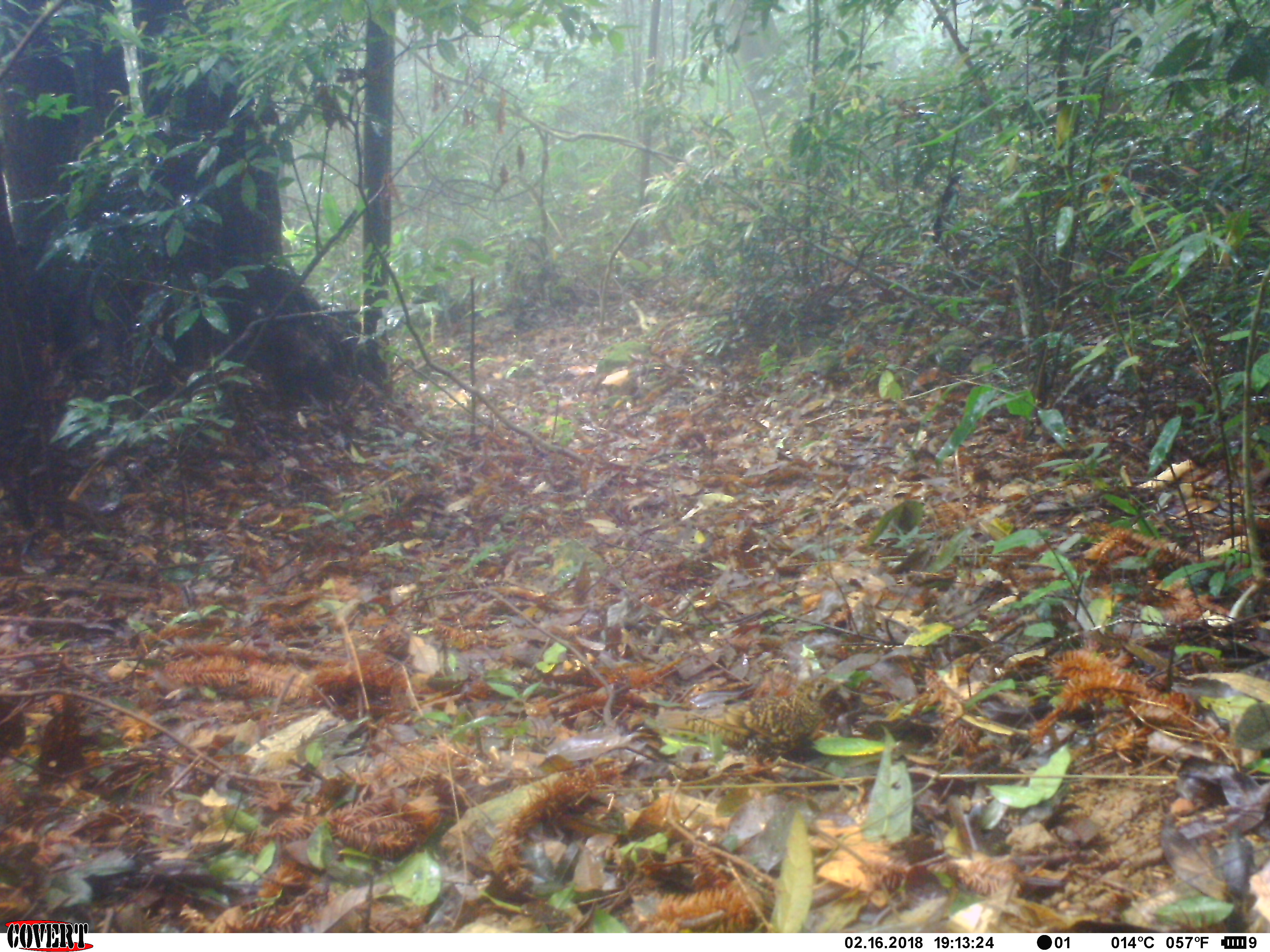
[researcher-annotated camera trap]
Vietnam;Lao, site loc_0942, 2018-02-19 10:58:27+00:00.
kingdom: Animalia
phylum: Chordata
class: Aves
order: Passeriformes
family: Turdidae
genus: Zoothera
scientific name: Zoothera dauma dauma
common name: scaly thrush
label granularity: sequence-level